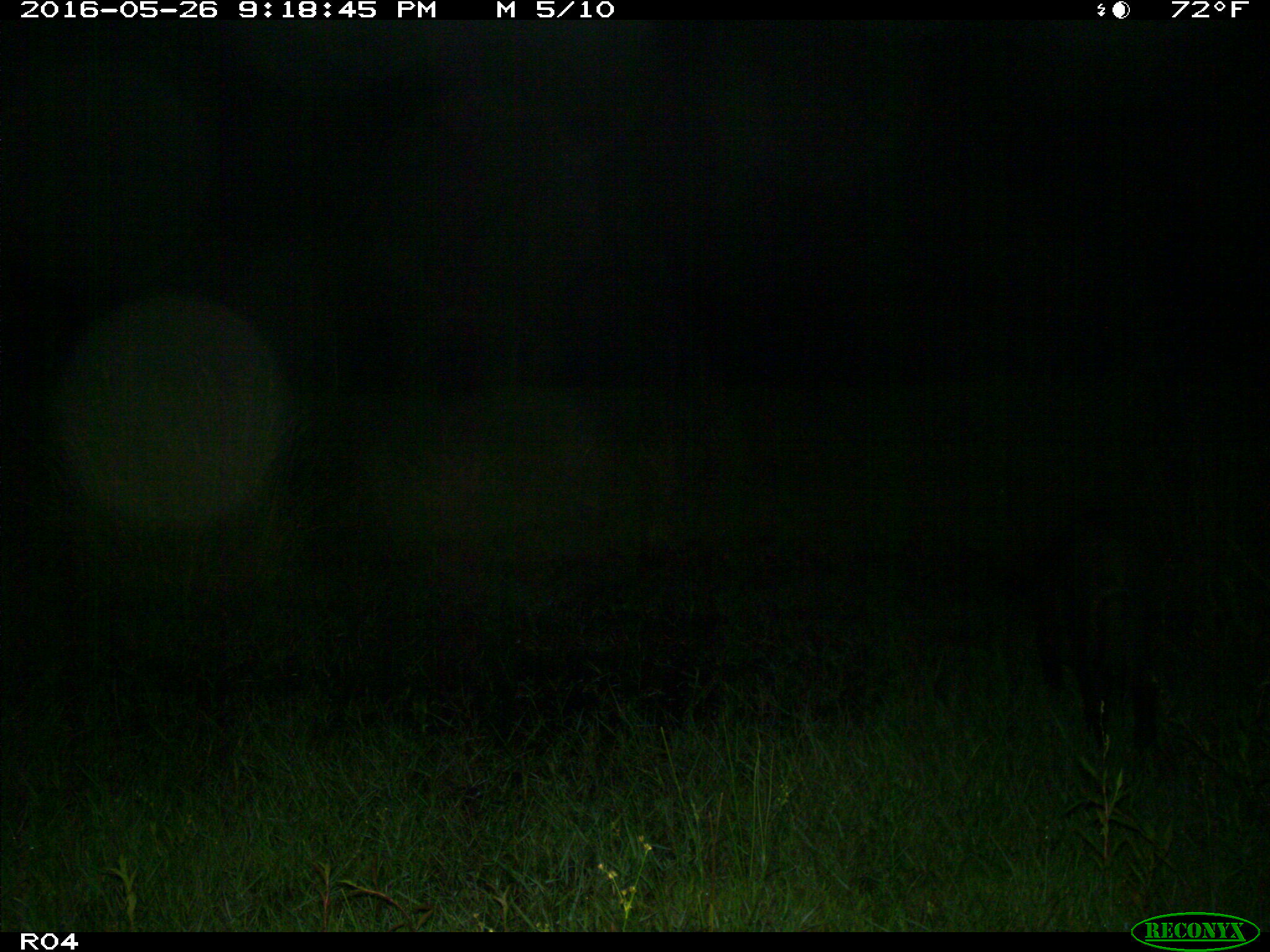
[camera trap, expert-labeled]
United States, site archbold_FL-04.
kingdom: Animalia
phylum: Chordata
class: Mammalia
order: Artiodactyla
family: Suidae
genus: Sus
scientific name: Sus scrofa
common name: wild boar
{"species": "Sus scrofa (wild boar)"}